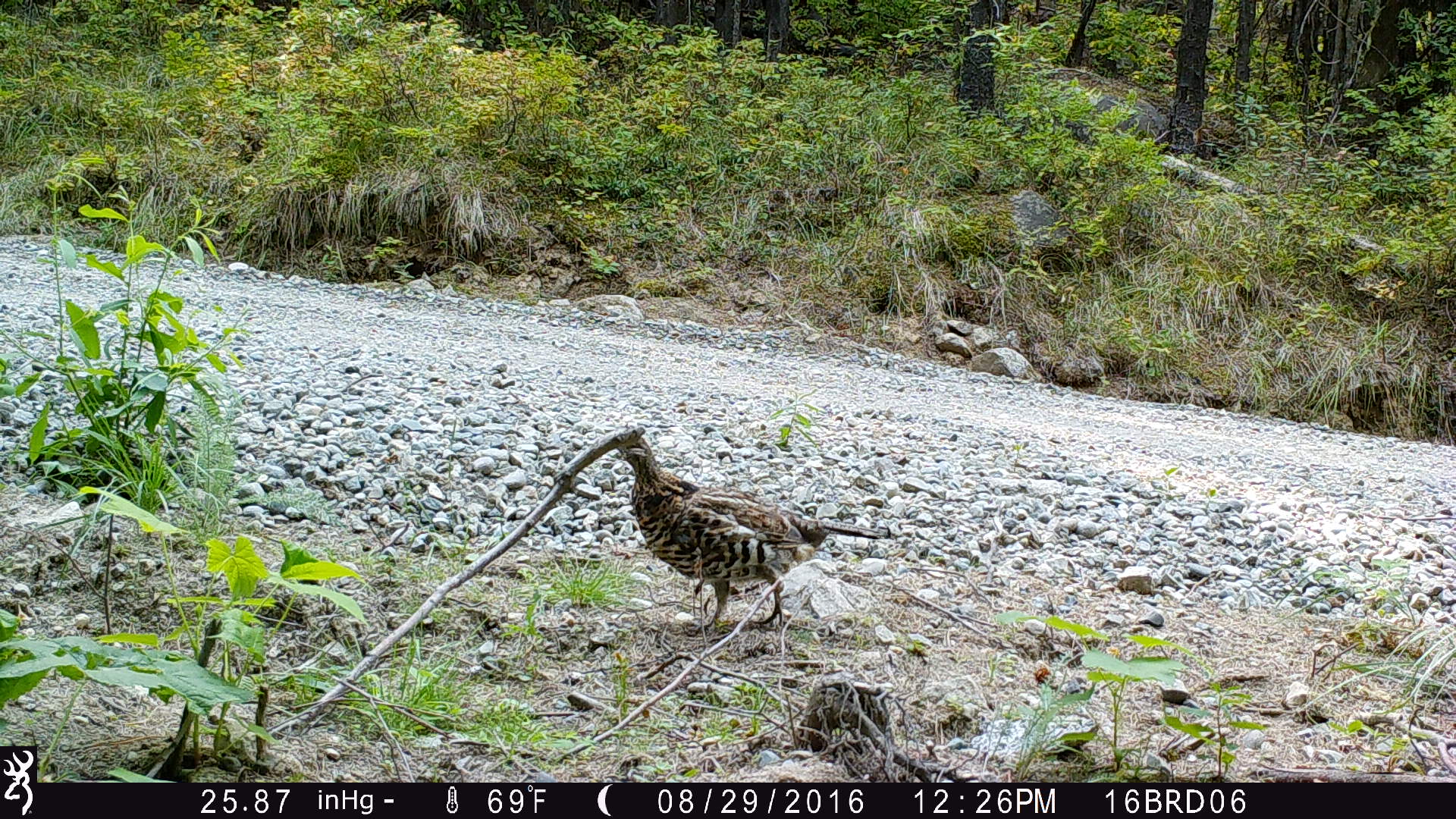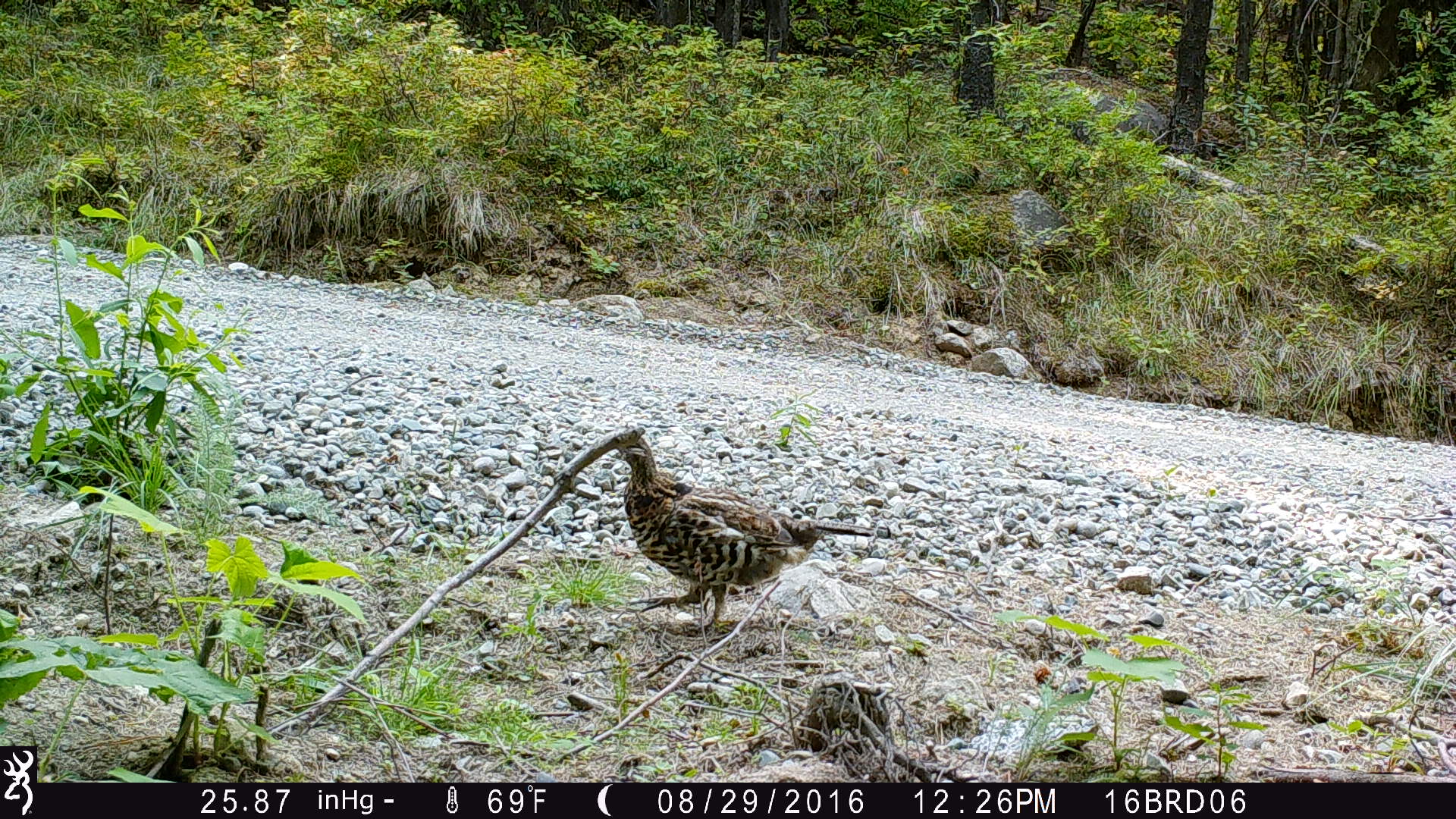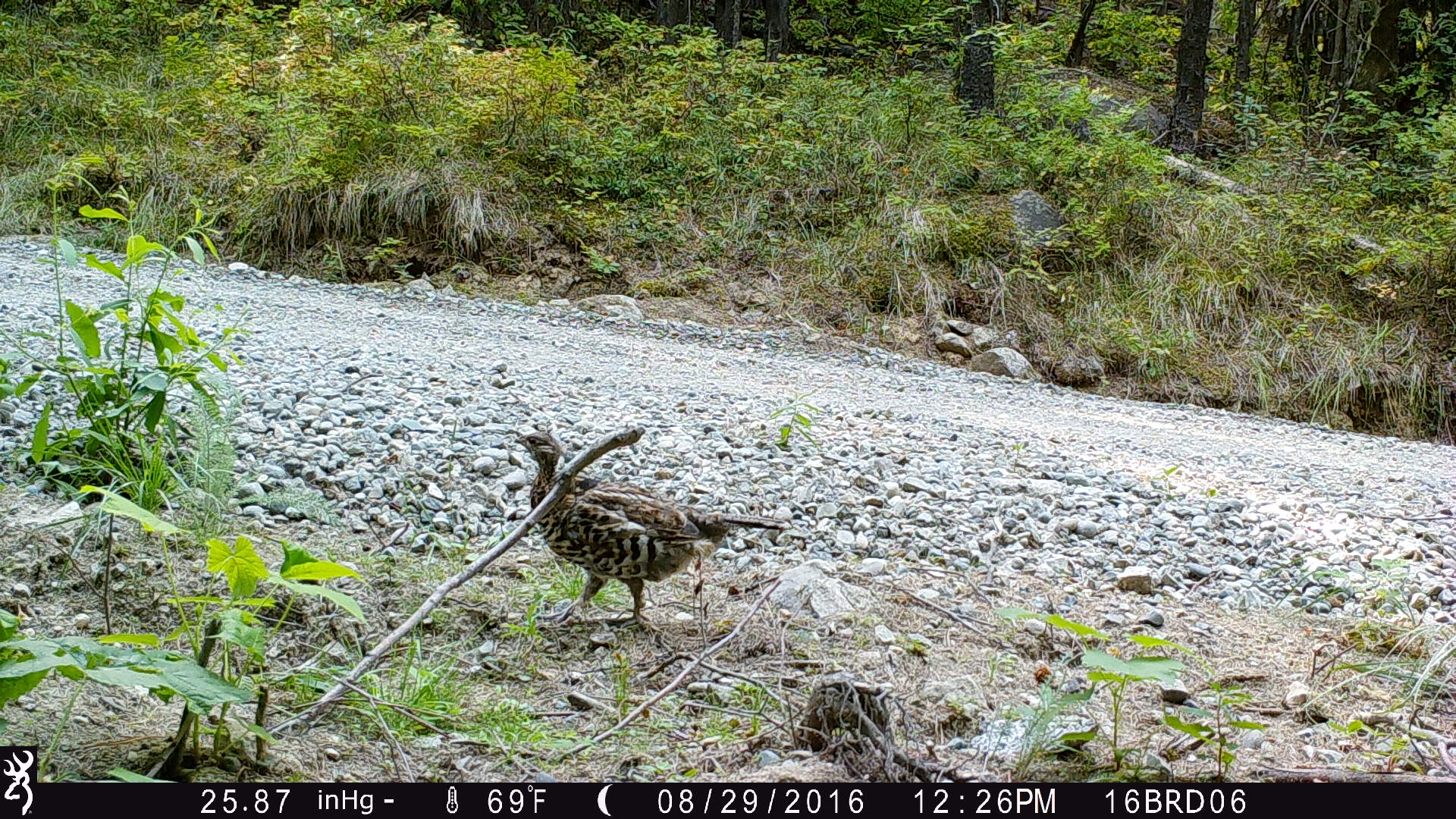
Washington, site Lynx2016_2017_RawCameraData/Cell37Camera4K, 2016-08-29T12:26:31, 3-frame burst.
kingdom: Animalia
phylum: Chordata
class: Aves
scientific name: Aves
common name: birds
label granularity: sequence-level